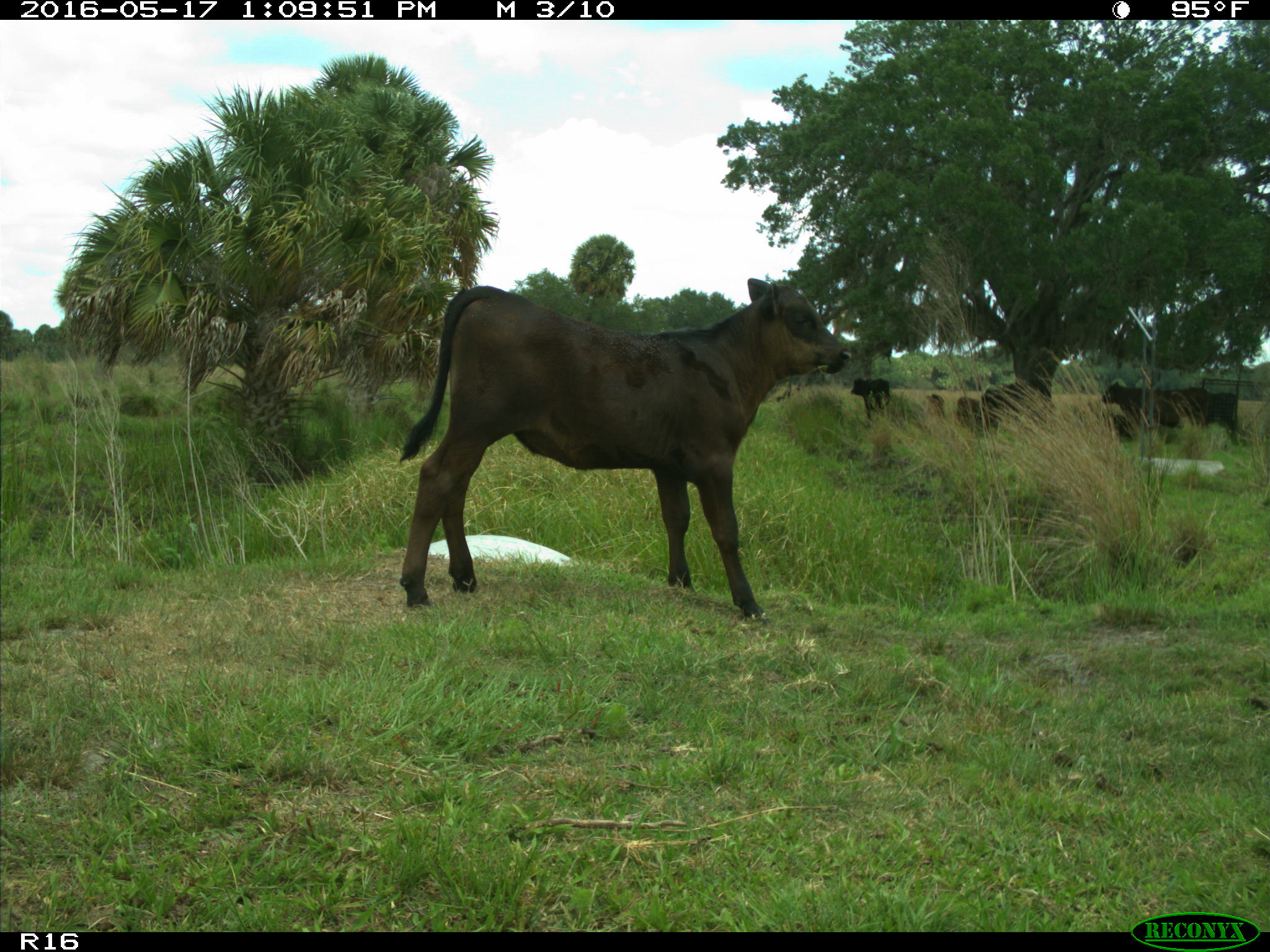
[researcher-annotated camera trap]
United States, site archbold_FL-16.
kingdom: Animalia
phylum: Chordata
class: Mammalia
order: Artiodactyla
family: Bovidae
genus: Bos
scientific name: Bos taurus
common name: domestic cow